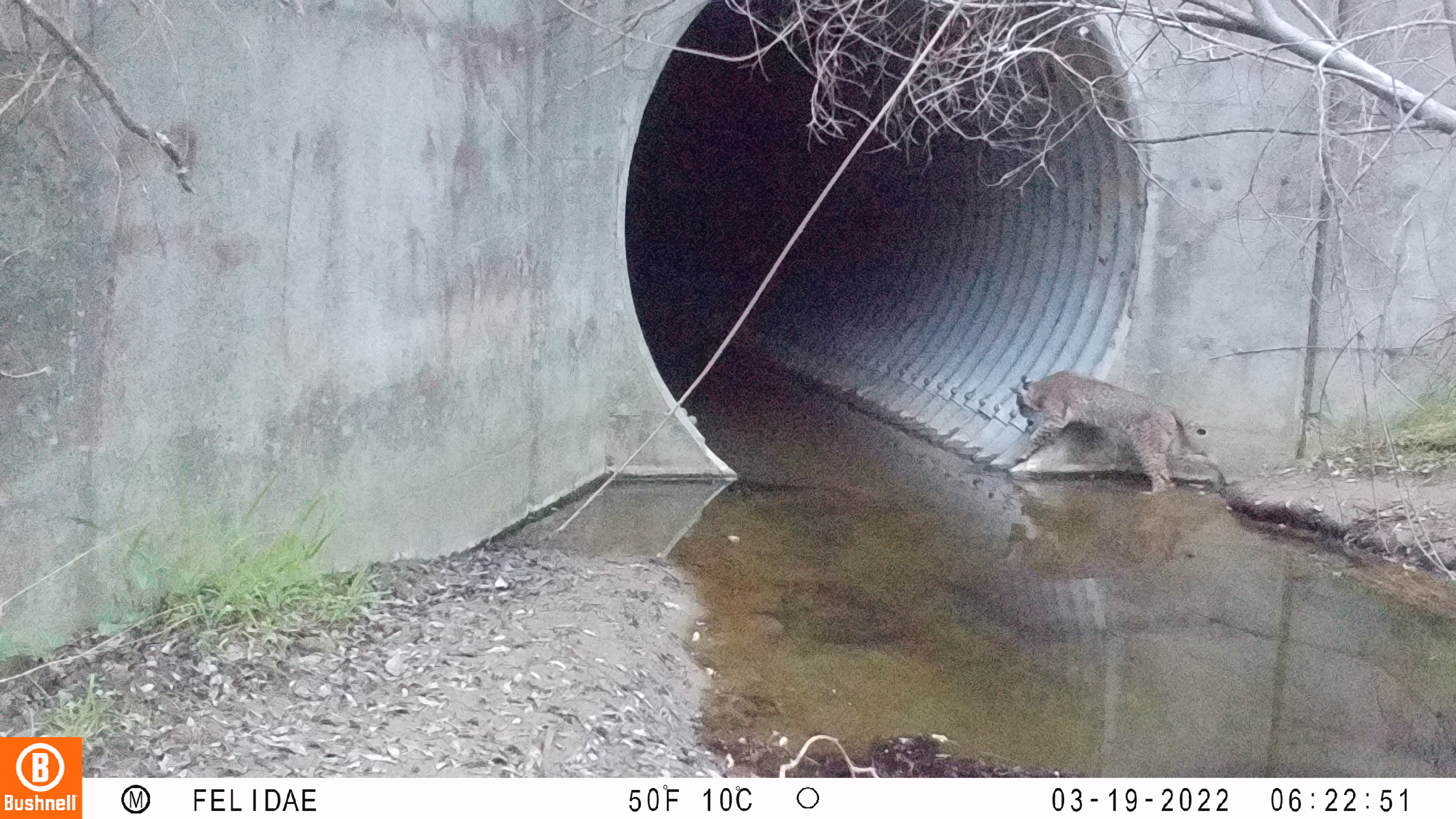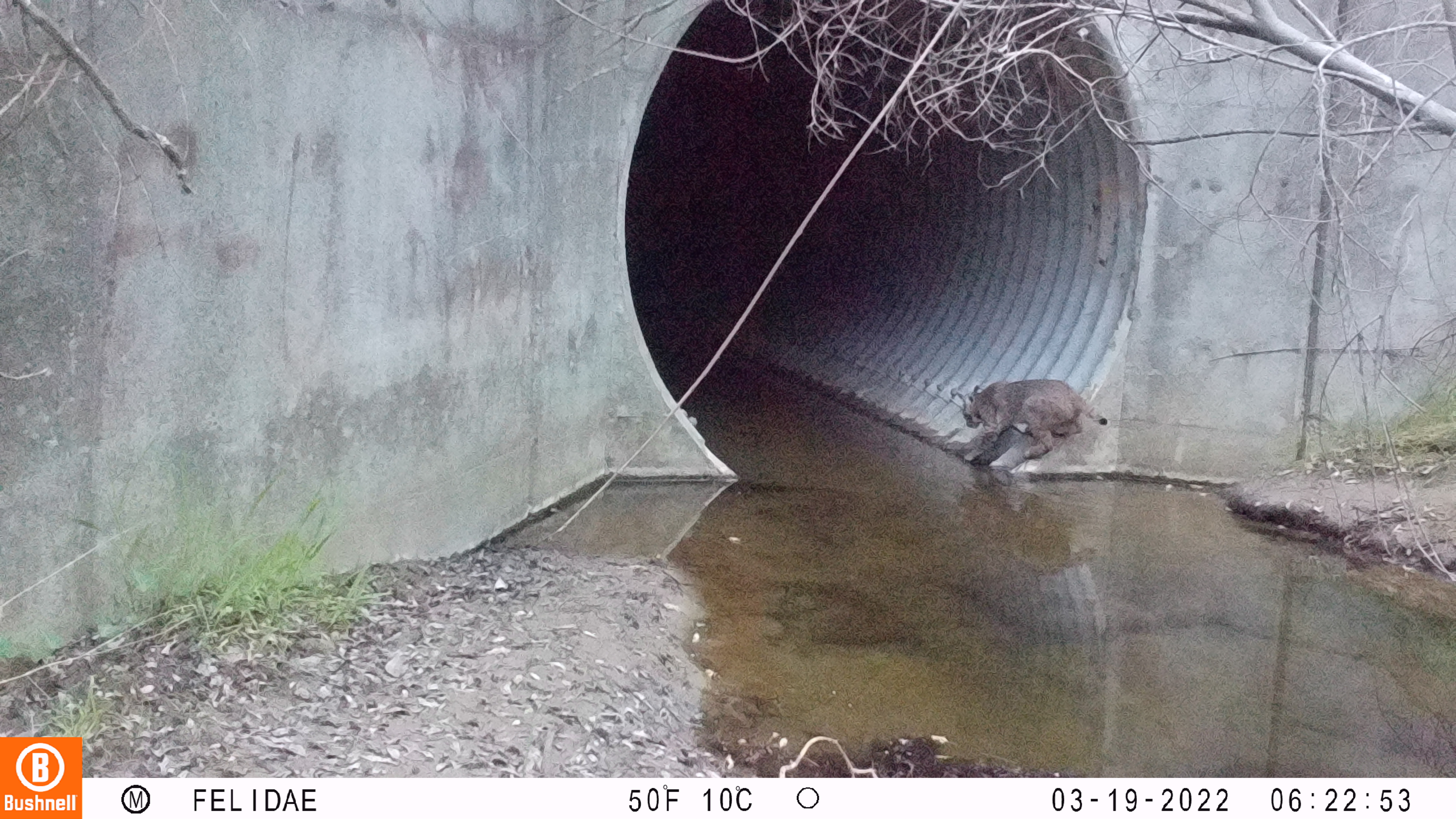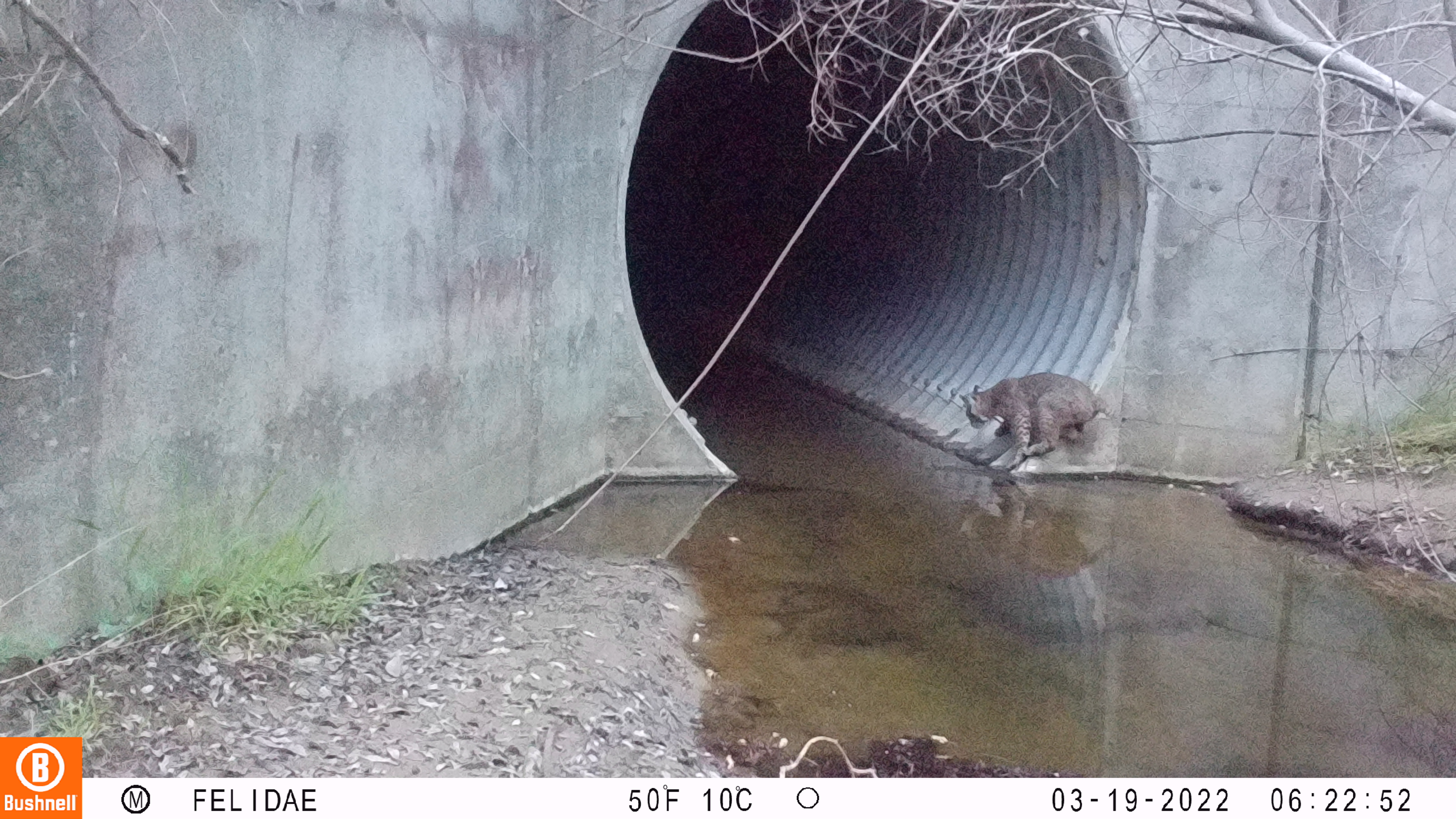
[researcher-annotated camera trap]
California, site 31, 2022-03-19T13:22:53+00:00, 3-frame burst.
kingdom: Animalia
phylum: Chordata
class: Mammalia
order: Carnivora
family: Felidae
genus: Lynx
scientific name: Lynx rufus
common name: bobcat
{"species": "bobcat (Lynx rufus)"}